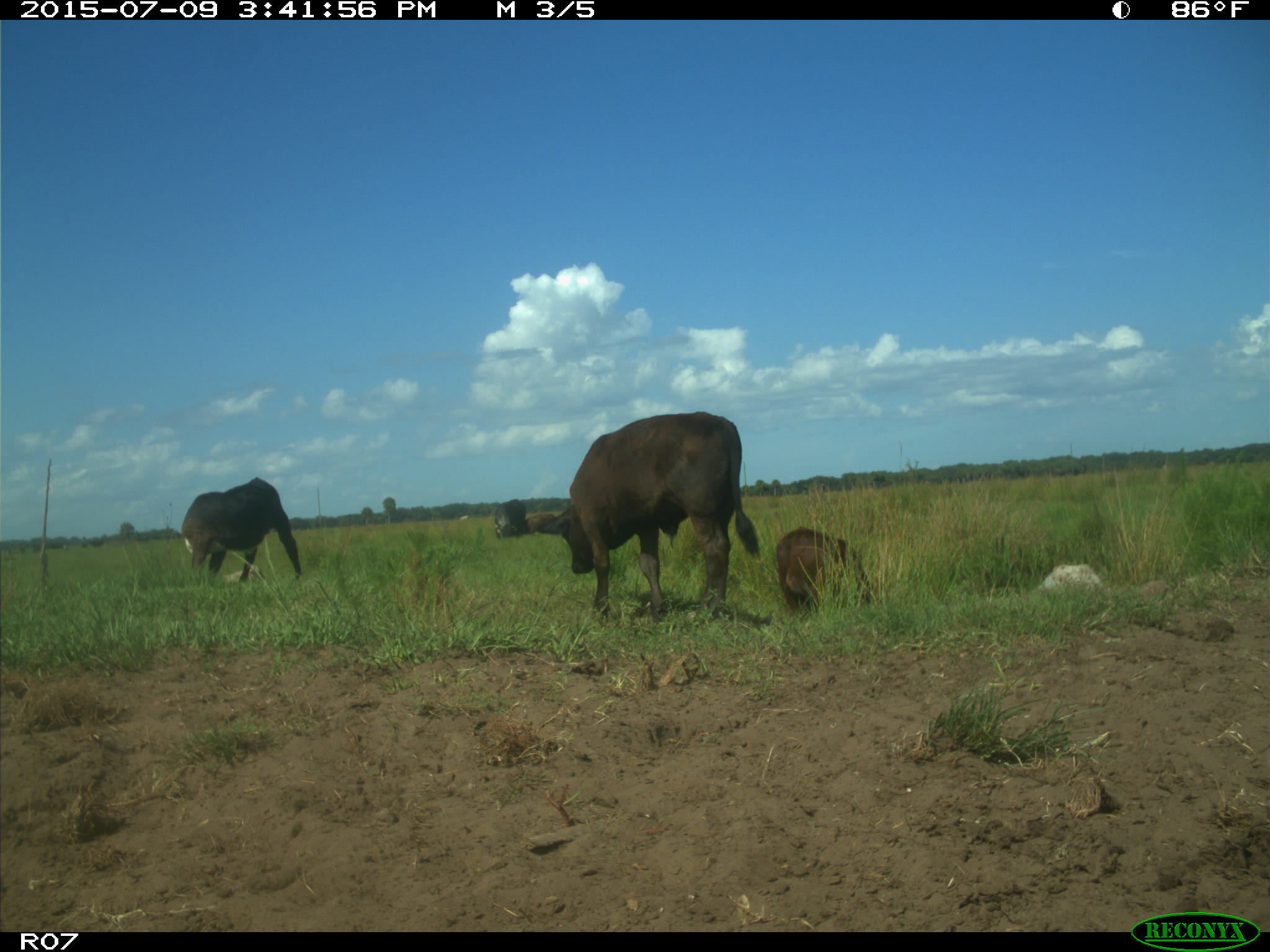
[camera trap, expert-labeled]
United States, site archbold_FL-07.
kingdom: Animalia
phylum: Chordata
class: Mammalia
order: Artiodactyla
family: Bovidae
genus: Bos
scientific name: Bos taurus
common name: domestic cow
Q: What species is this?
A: Bos taurus (domestic cow).